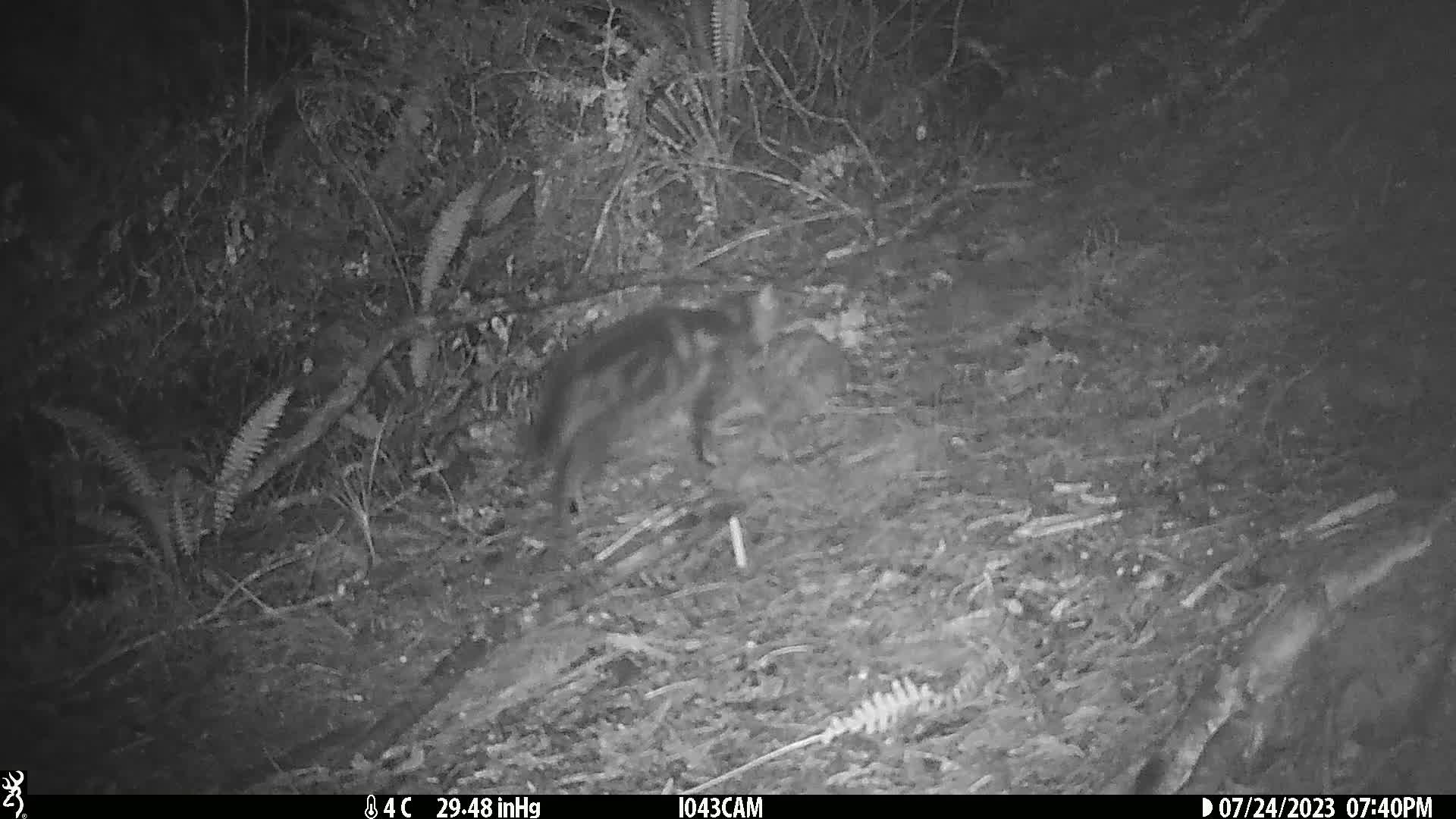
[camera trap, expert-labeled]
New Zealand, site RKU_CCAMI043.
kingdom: Animalia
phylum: Chordata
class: Mammalia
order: Carnivora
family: Felidae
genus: Felis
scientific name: Felis catus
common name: domestic cat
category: cat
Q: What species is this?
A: Cat (domestic cat) (Felis catus).